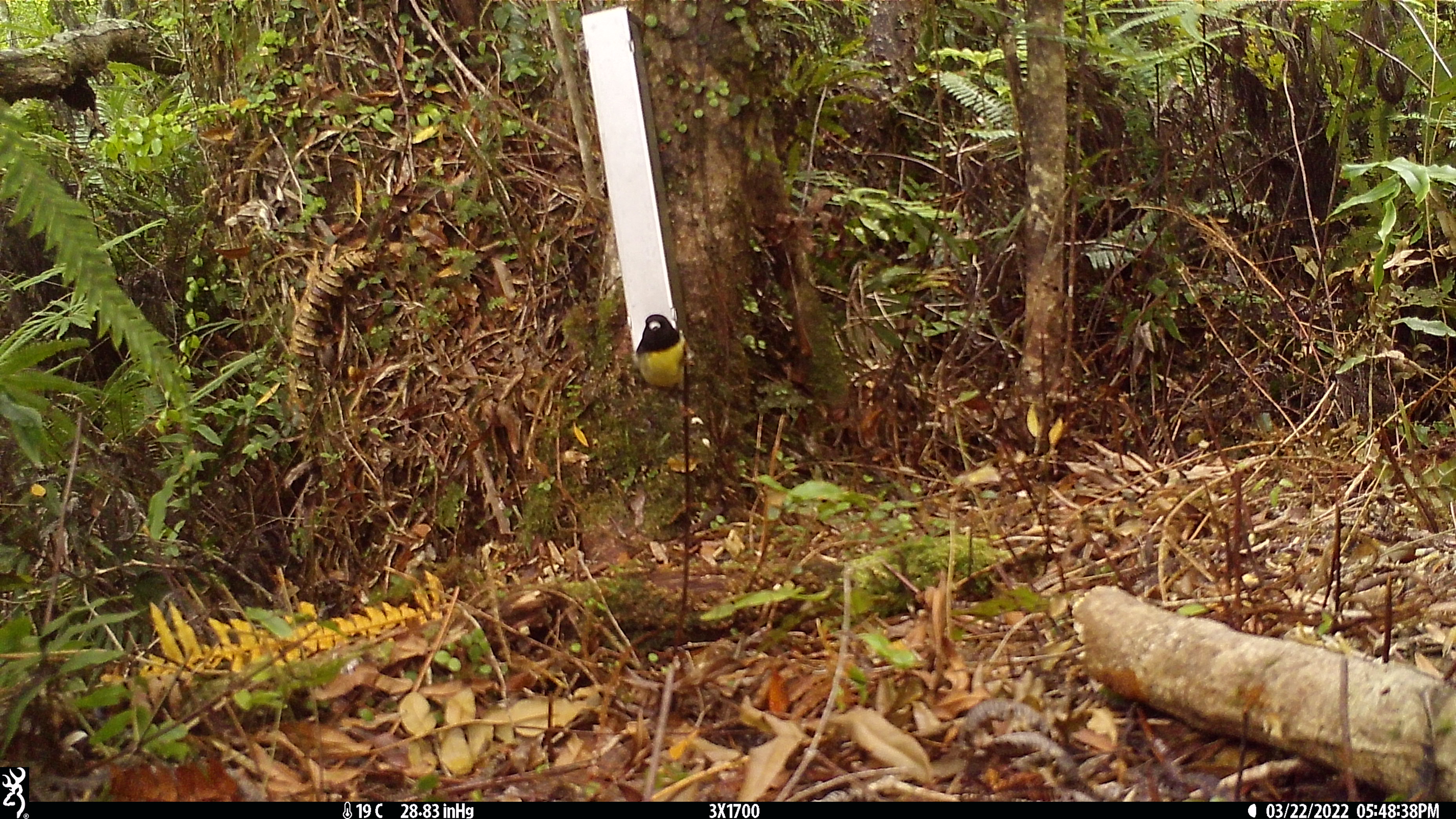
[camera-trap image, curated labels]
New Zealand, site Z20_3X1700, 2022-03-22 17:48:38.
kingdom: Animalia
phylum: Chordata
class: Aves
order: Passeriformes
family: Petroicidae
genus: Petroica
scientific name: Petroica macrocephala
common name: tomtit